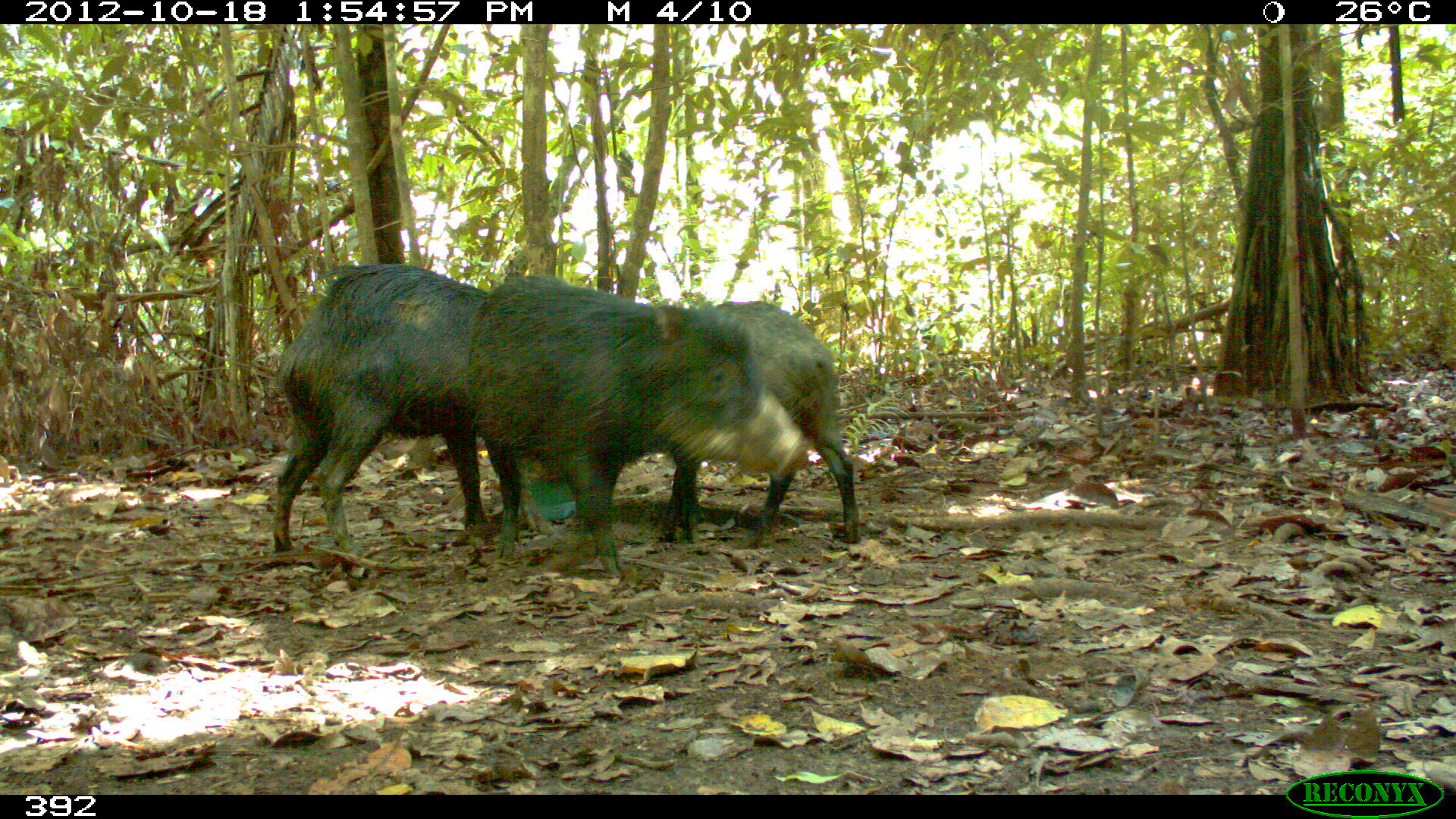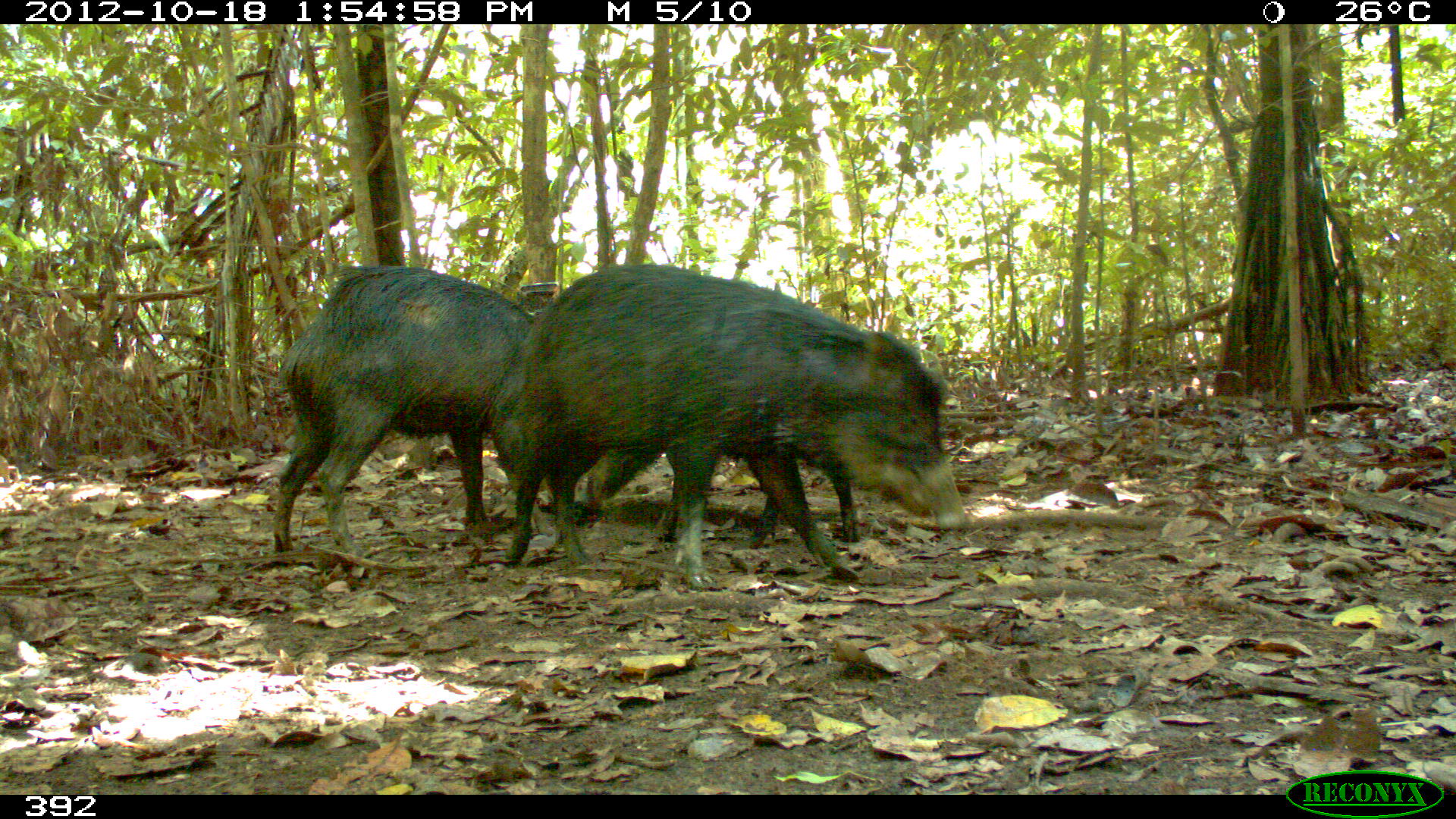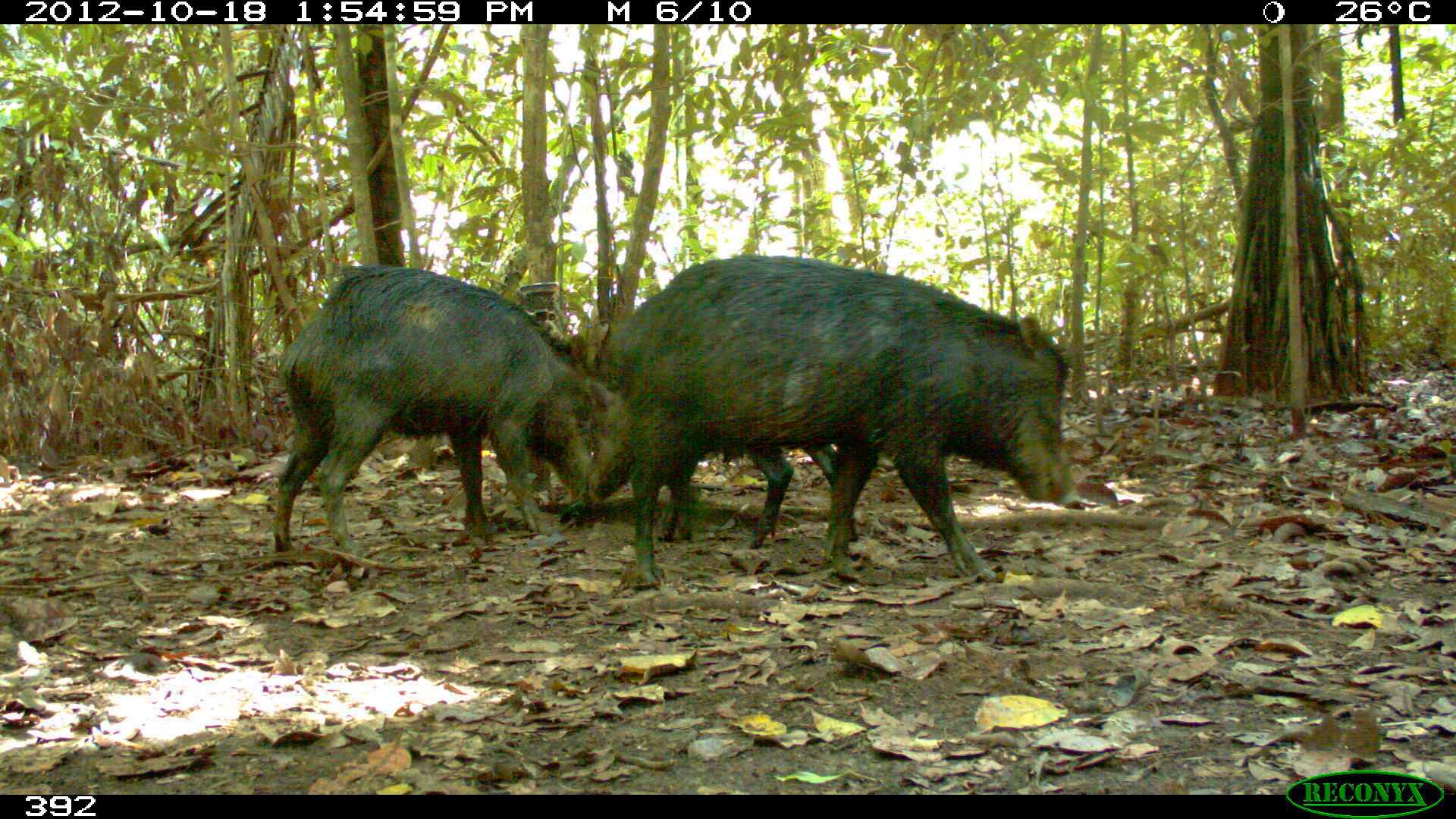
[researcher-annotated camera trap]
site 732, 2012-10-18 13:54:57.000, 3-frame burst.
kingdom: Animalia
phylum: Chordata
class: Mammalia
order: Artiodactyla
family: Tayassuidae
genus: Tayassu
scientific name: Tayassu pecari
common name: white-lipped peccary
Tayassu pecari (white-lipped peccary).